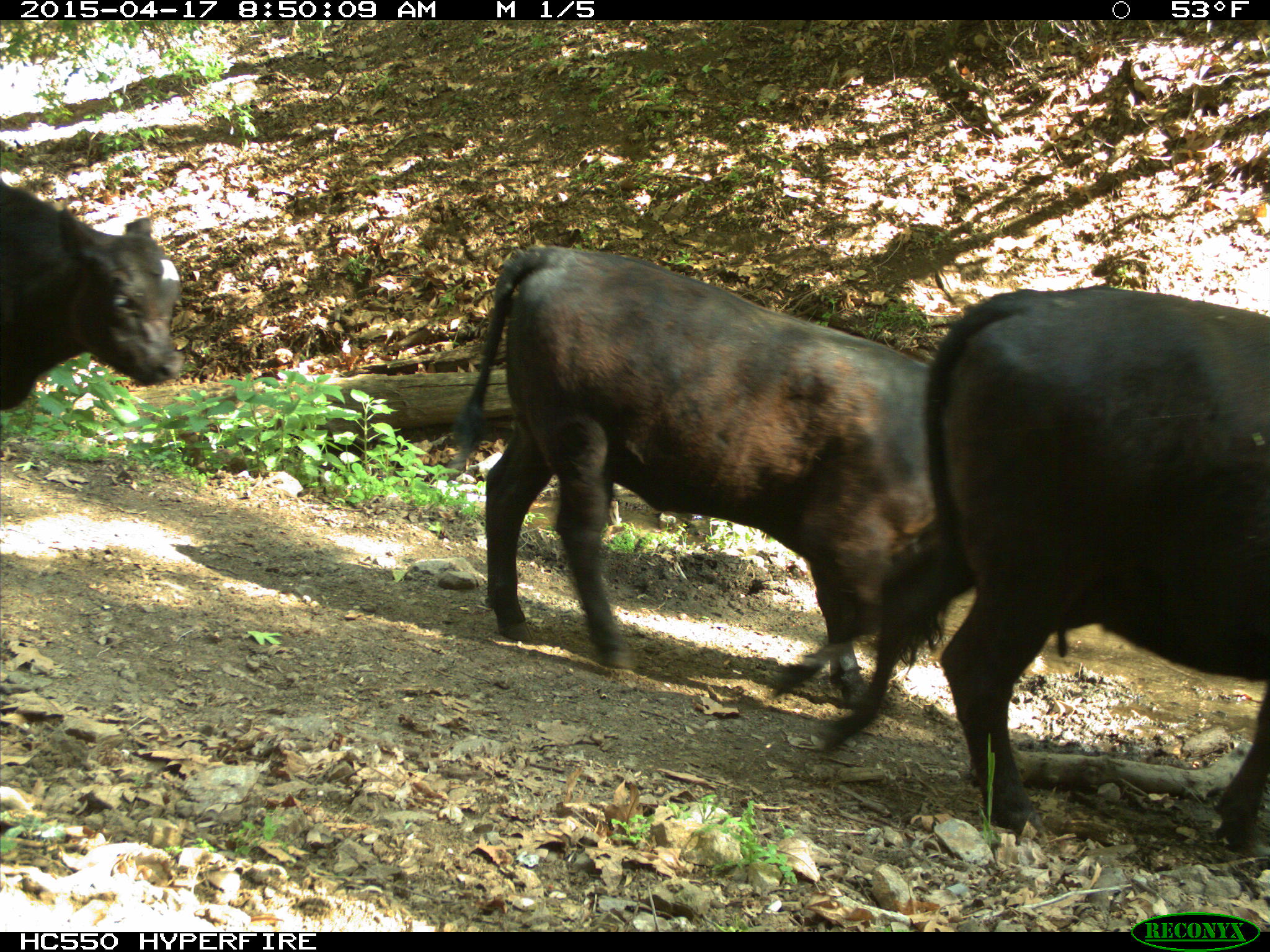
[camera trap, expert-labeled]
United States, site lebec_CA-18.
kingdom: Animalia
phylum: Chordata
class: Mammalia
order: Artiodactyla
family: Bovidae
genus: Bos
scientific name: Bos taurus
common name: domestic cow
Bos taurus (domestic cow).